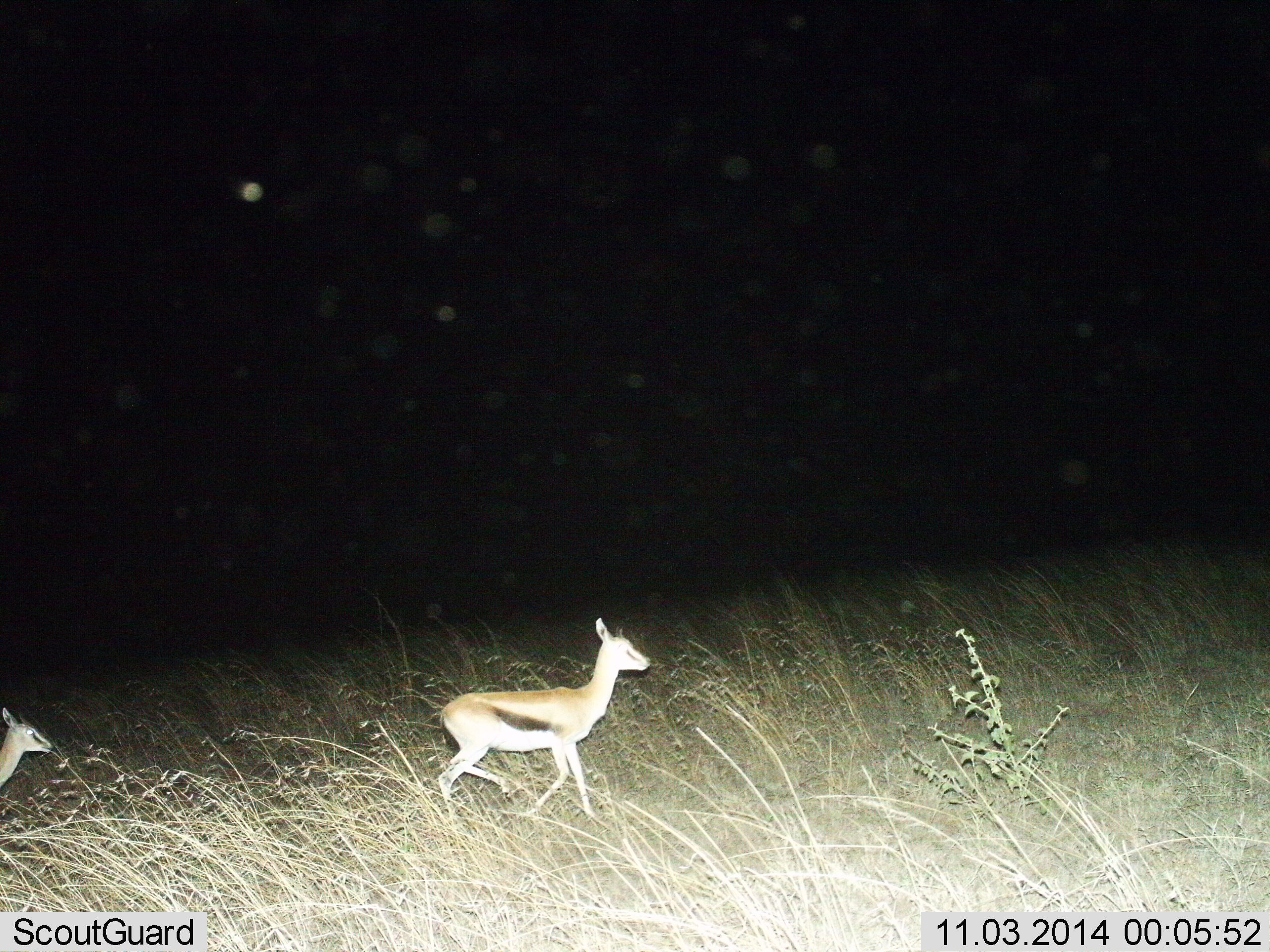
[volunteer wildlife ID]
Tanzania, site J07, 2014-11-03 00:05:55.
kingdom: Animalia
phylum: Chordata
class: Mammalia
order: Artiodactyla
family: Bovidae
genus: Eudorcas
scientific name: Eudorcas thomsonii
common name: thomson's gazelle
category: gazellethomsons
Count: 2.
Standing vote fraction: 20%.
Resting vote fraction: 0%.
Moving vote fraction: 80%.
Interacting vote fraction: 0%.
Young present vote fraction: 20%.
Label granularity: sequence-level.